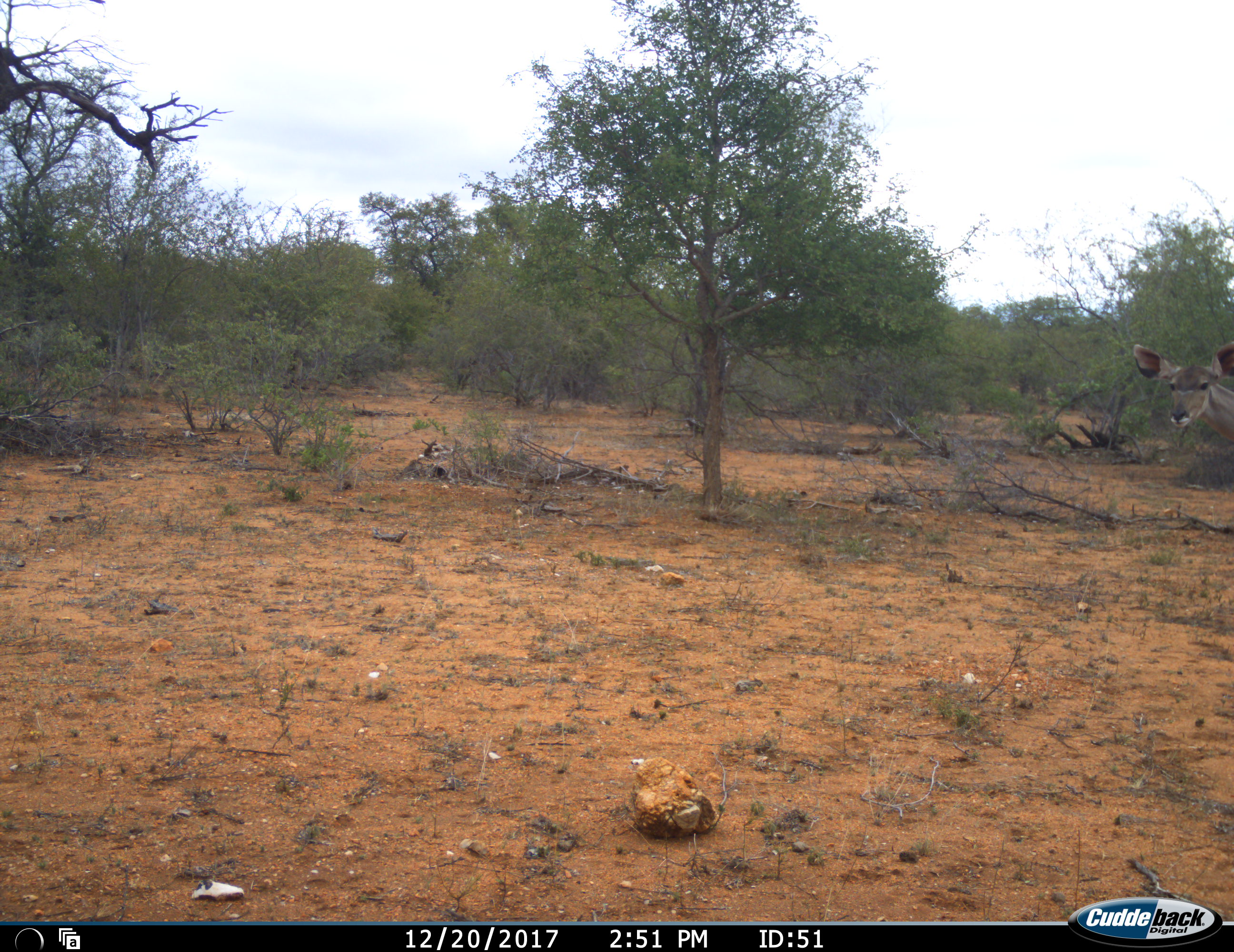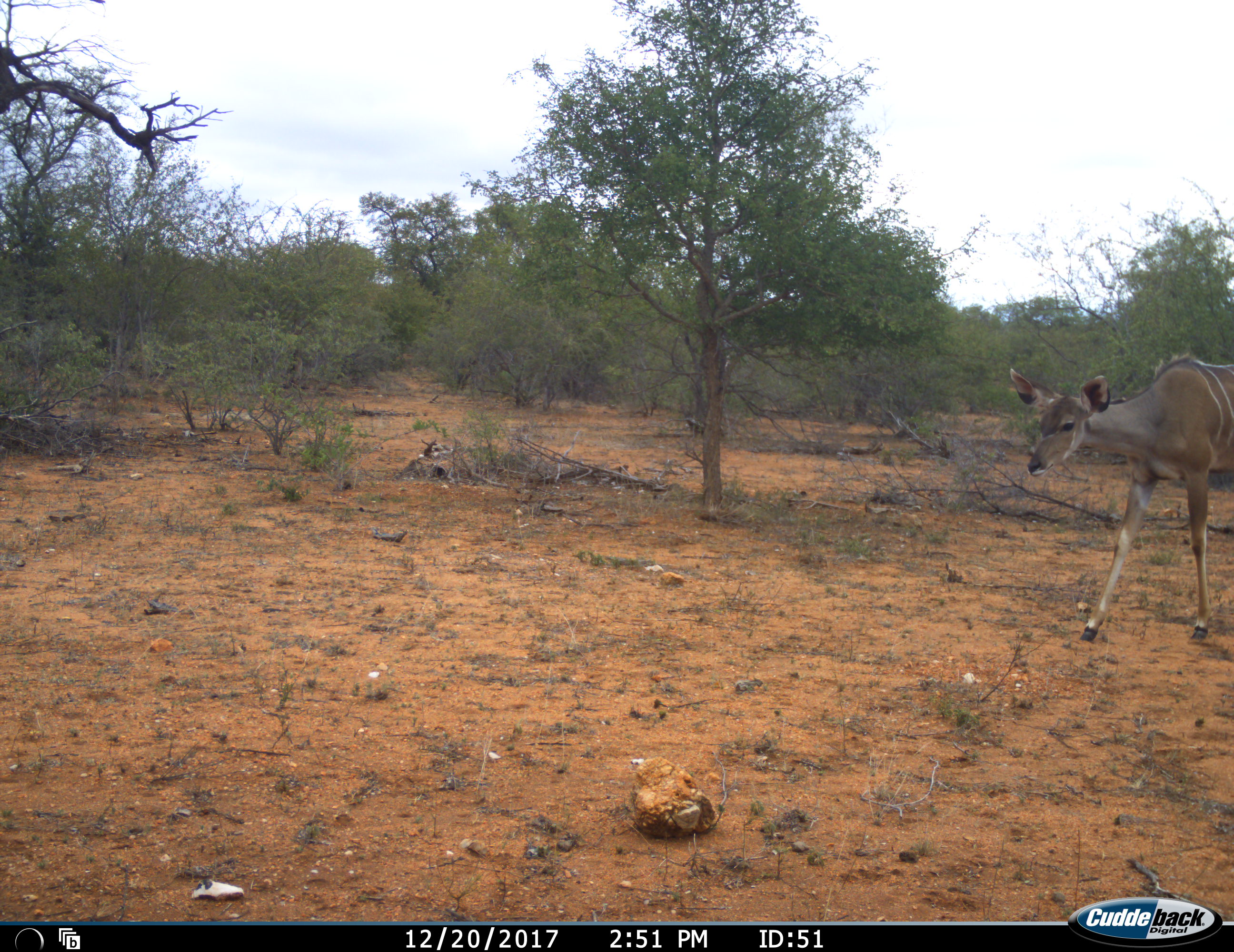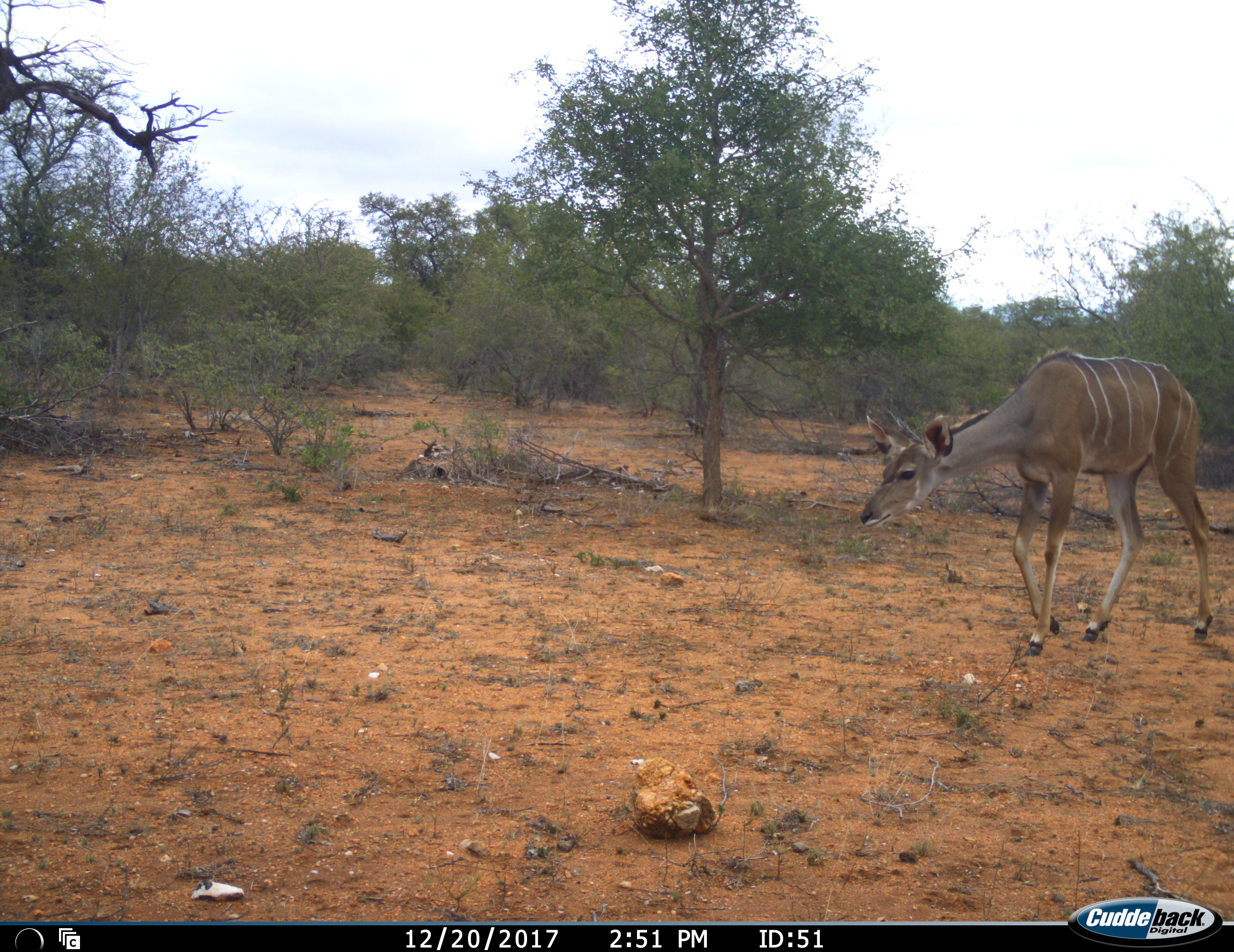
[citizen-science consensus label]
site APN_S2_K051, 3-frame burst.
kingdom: Animalia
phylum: Chordata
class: Mammalia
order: Artiodactyla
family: Bovidae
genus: Tragelaphus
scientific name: Tragelaphus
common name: kudu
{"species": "kudu (Tragelaphus)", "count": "1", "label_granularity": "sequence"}